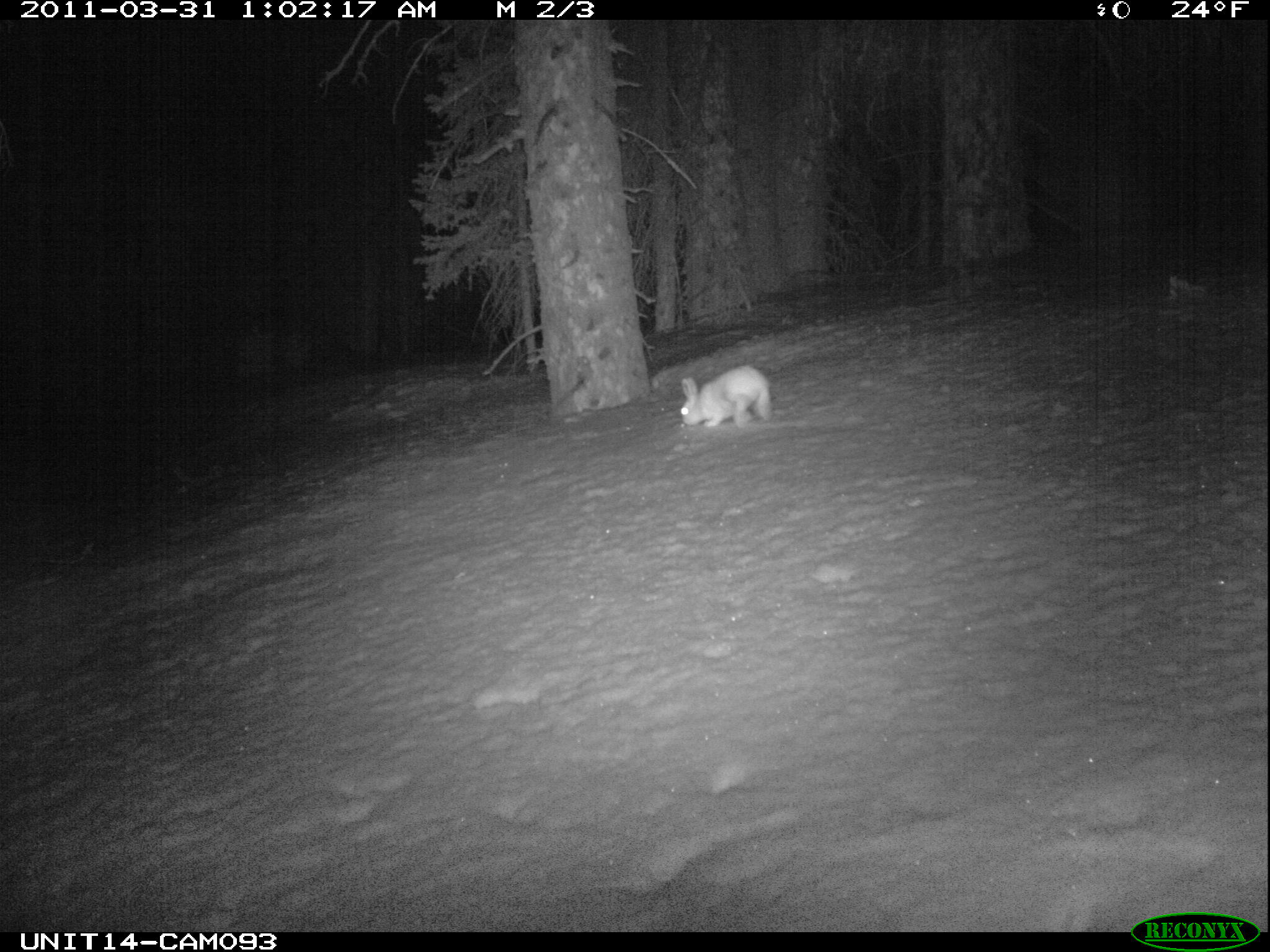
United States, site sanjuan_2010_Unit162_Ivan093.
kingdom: Animalia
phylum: Chordata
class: Mammalia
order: Lagomorpha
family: Leporidae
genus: Lepus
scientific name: Lepus americanus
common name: snowshoe hare